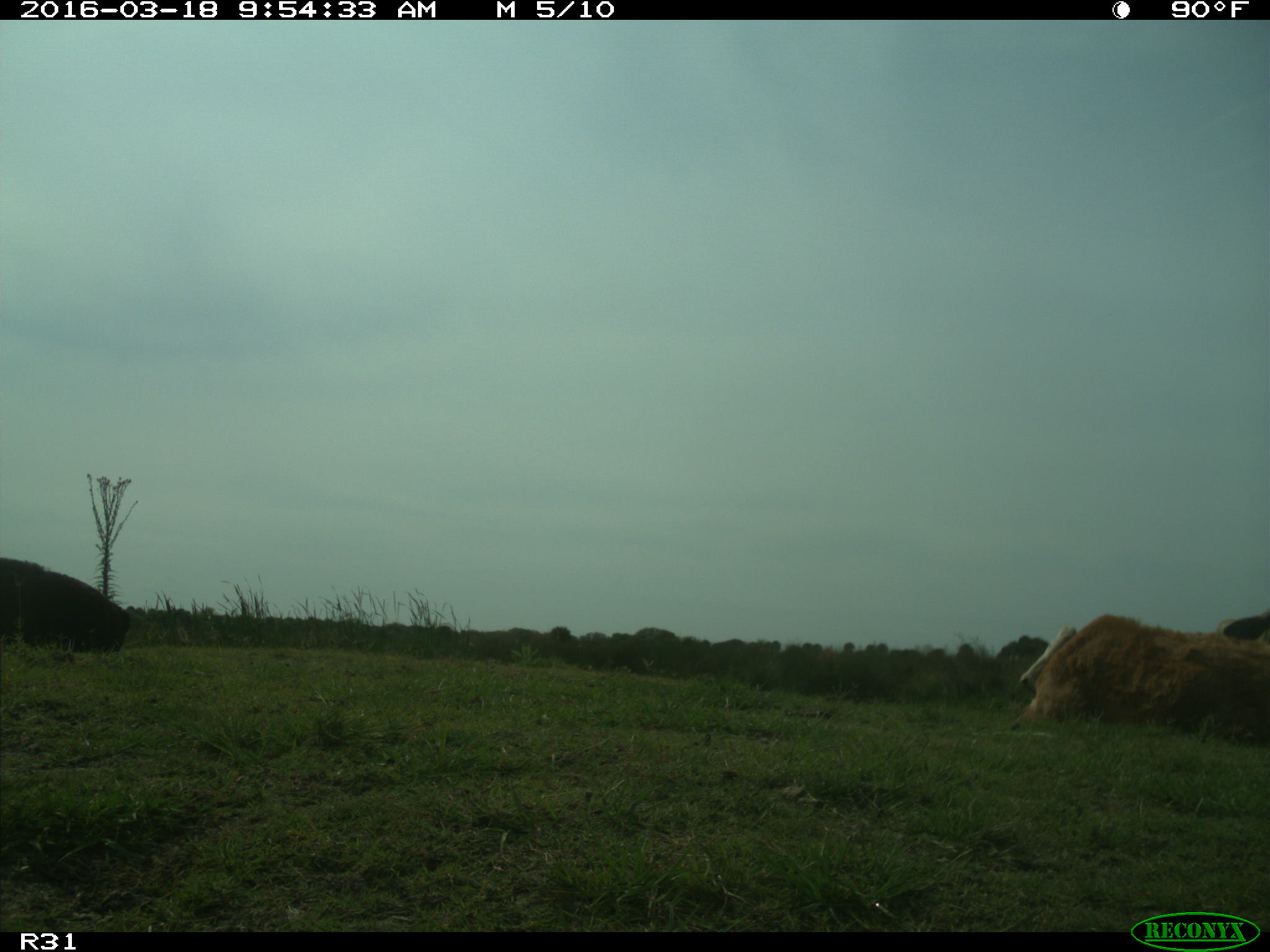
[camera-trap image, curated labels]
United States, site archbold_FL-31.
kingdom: Animalia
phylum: Chordata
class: Mammalia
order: Artiodactyla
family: Bovidae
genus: Bos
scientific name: Bos taurus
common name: domestic cow